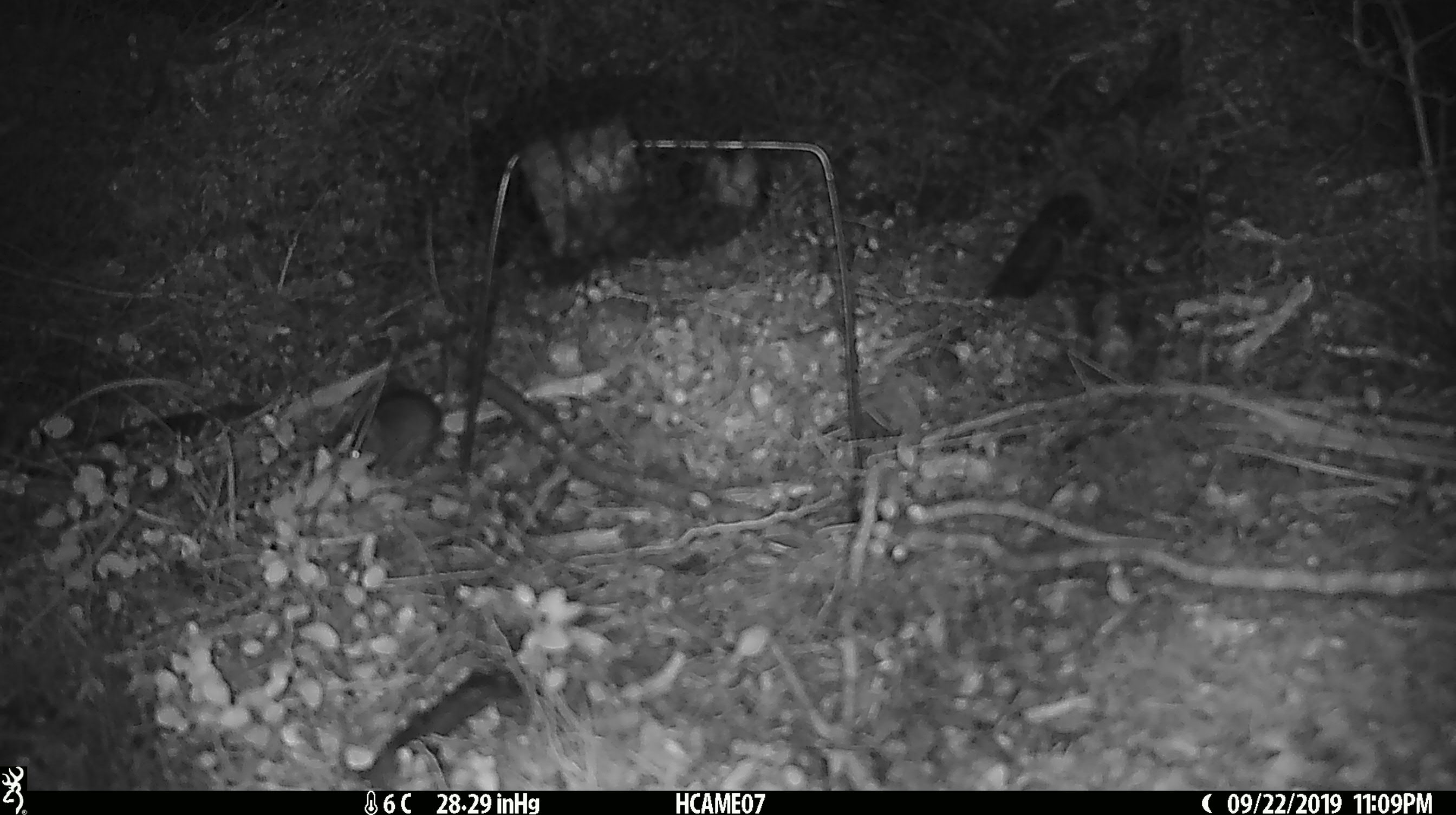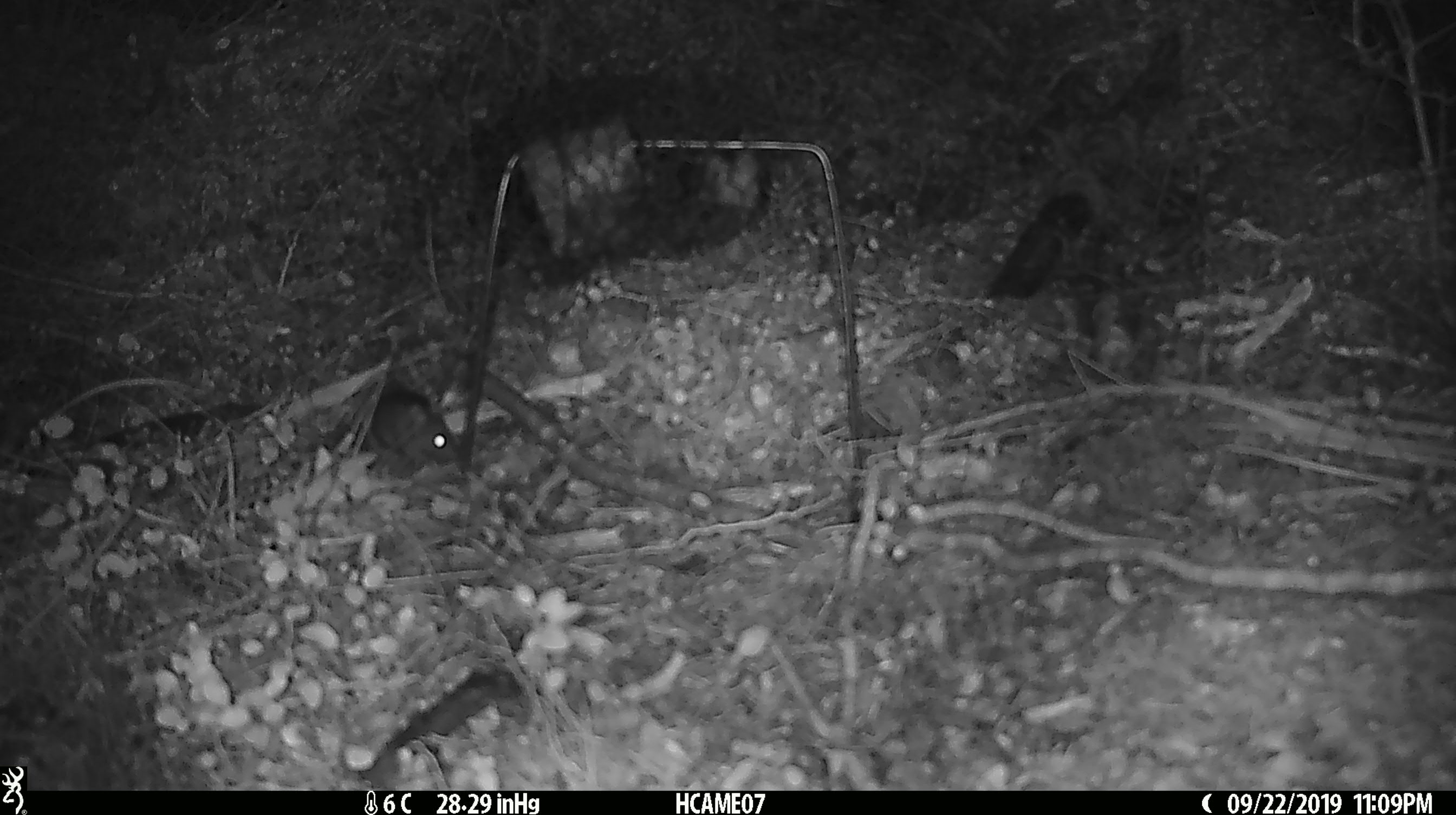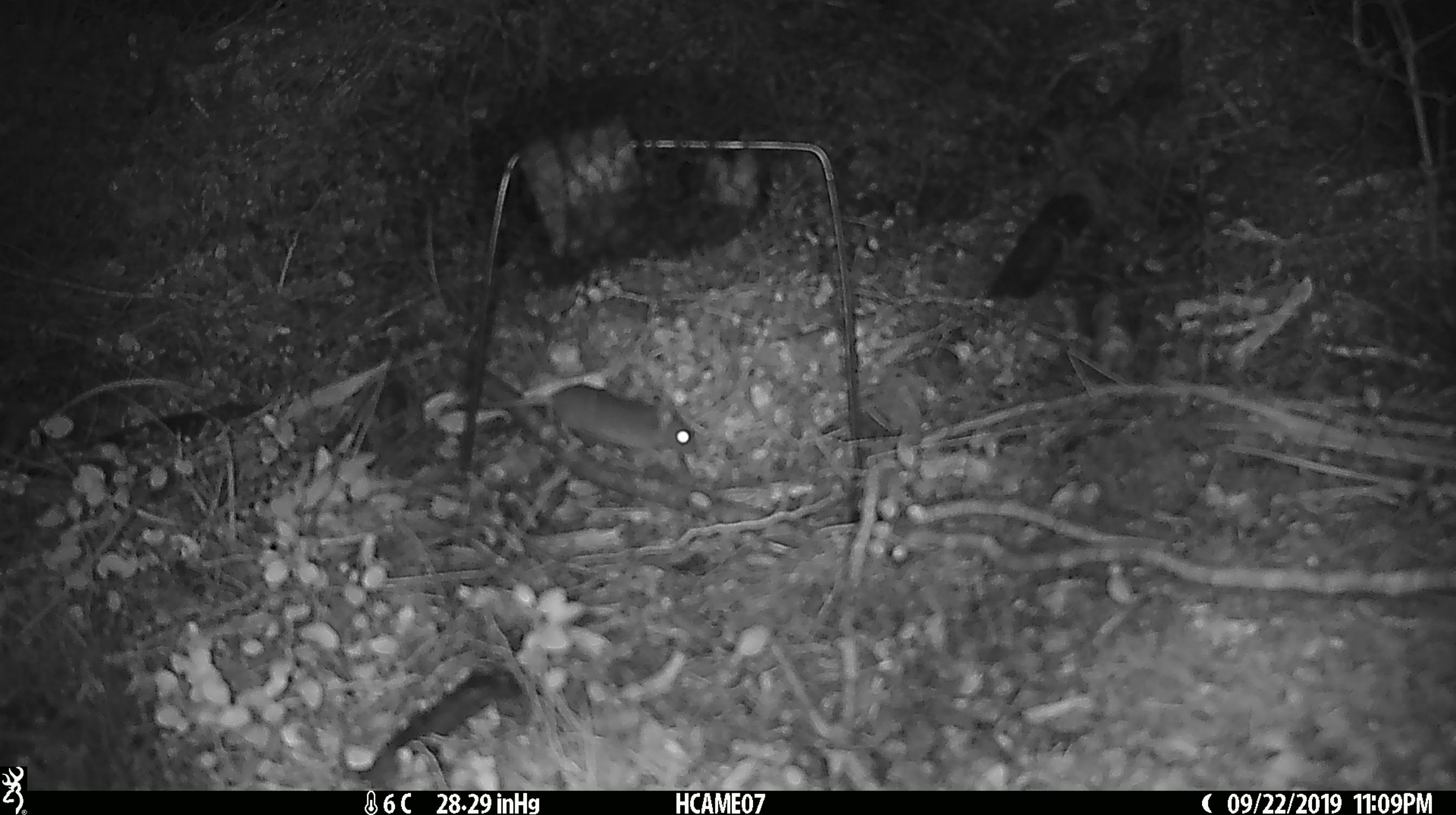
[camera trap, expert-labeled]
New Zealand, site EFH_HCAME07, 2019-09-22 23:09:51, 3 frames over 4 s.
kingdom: Animalia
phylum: Chordata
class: Mammalia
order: Rodentia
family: Muridae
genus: Mus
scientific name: Mus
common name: mouse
Mouse (Mus).